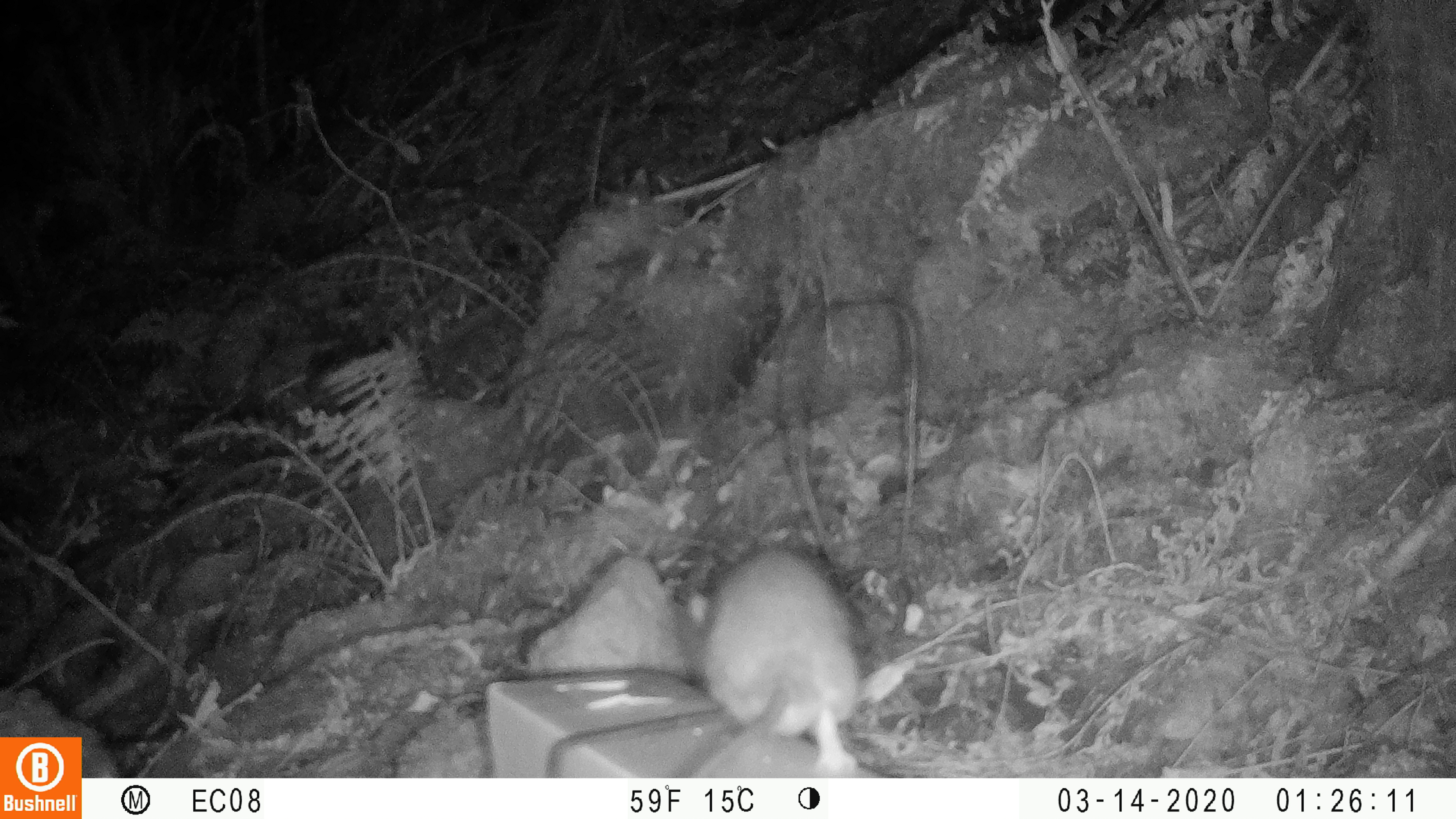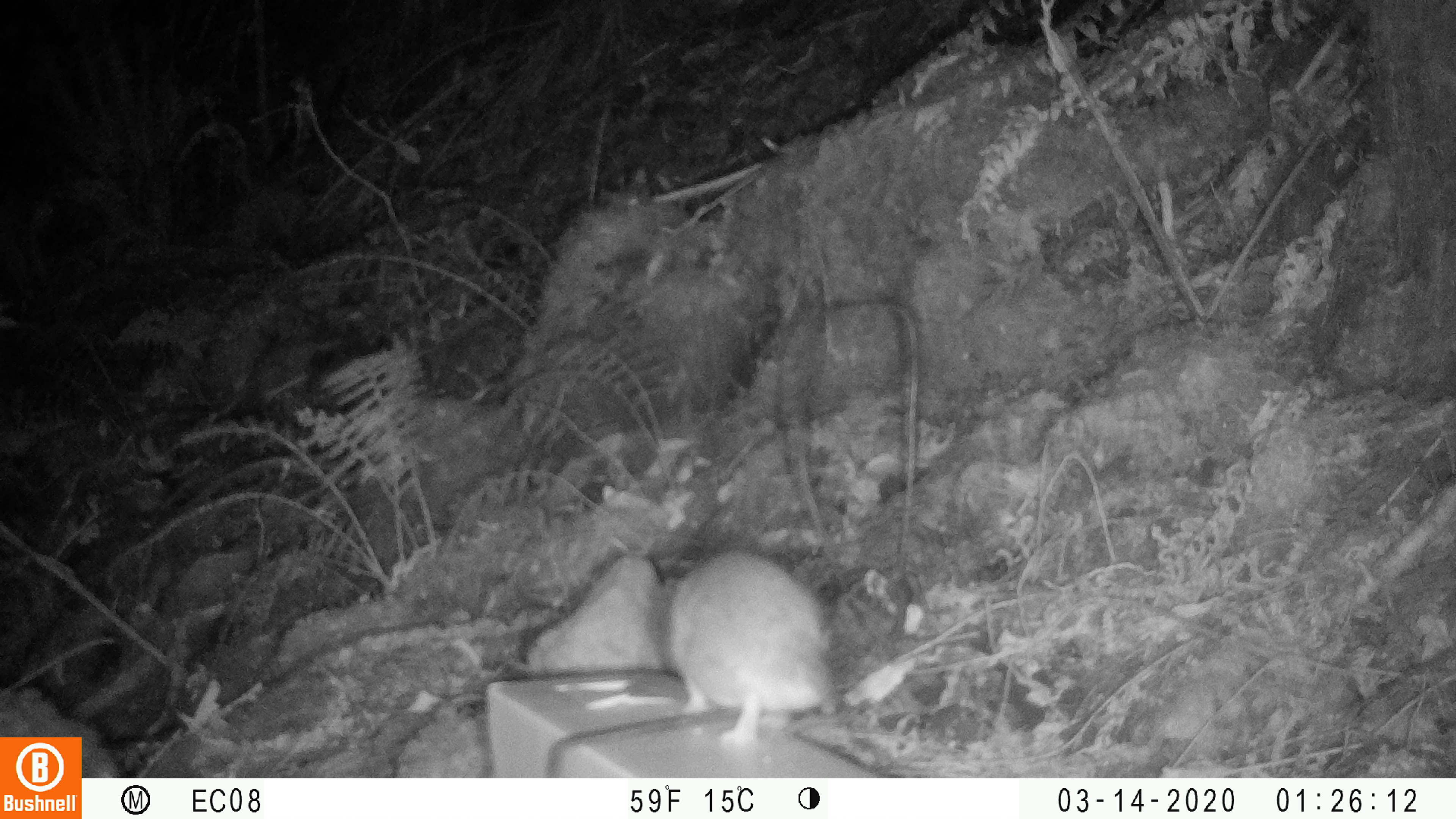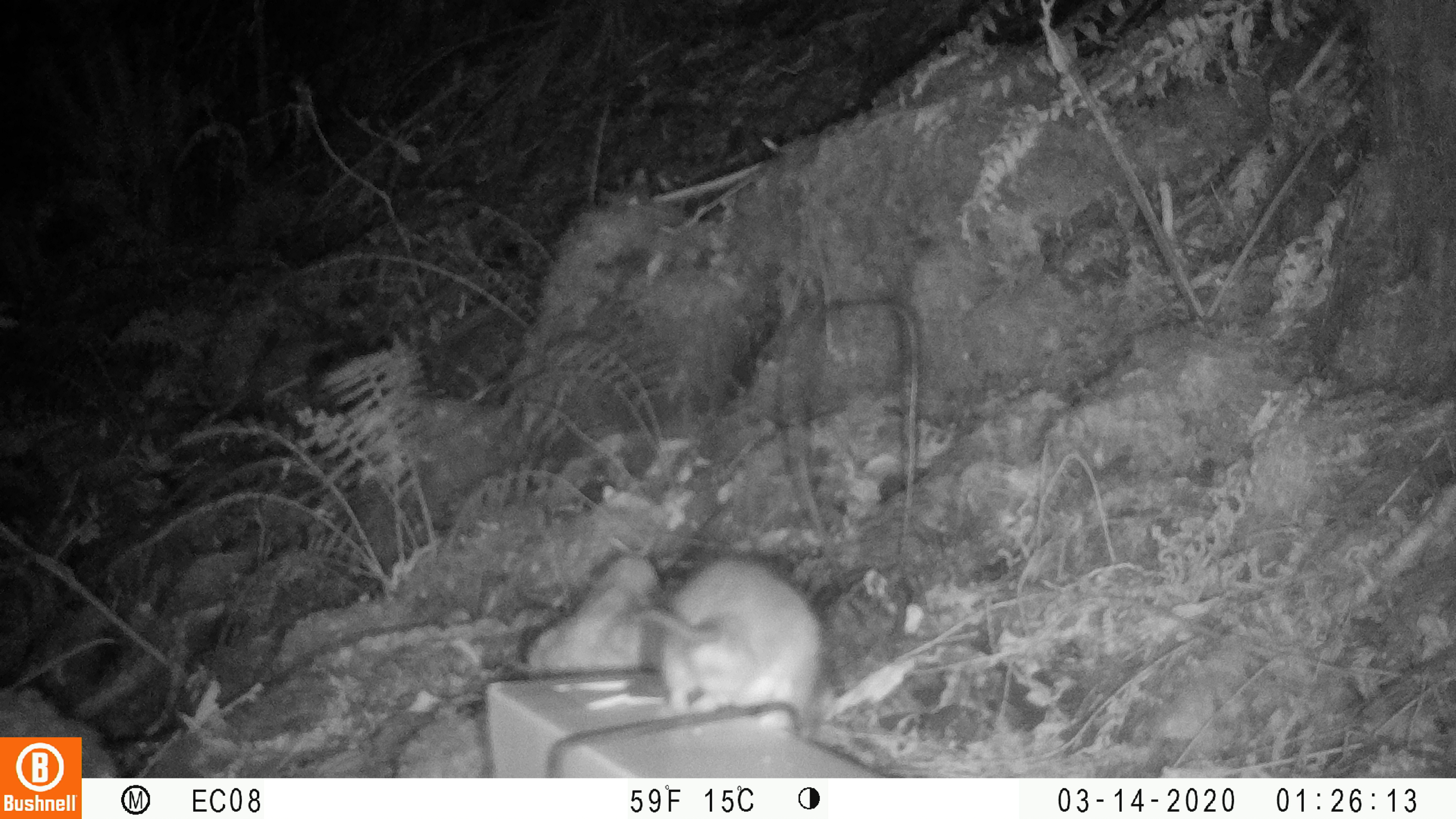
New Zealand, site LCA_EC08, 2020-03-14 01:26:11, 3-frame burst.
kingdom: Animalia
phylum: Chordata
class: Mammalia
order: Rodentia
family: Muridae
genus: Rattus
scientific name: Rattus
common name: rat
Rat (Rattus).